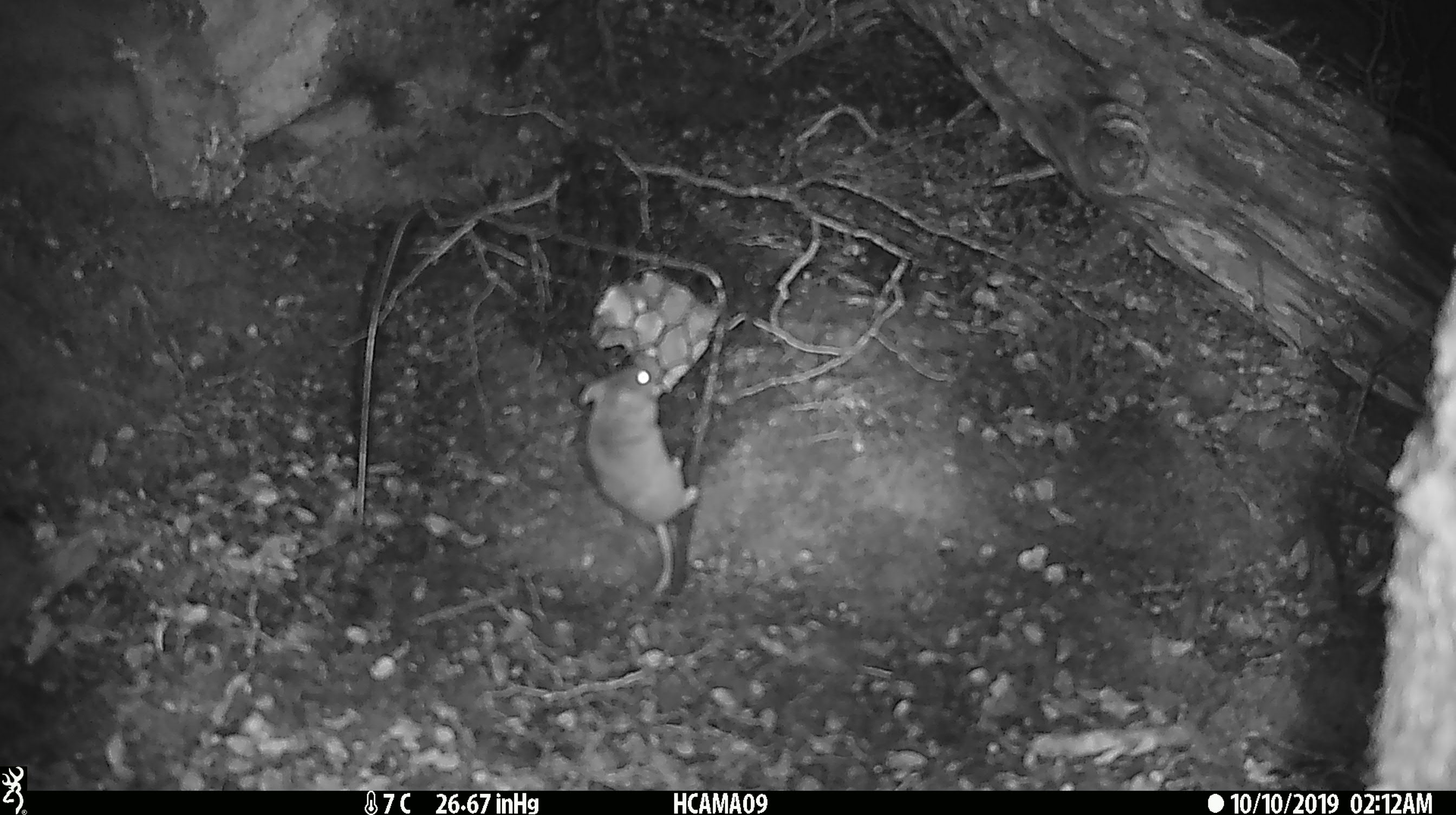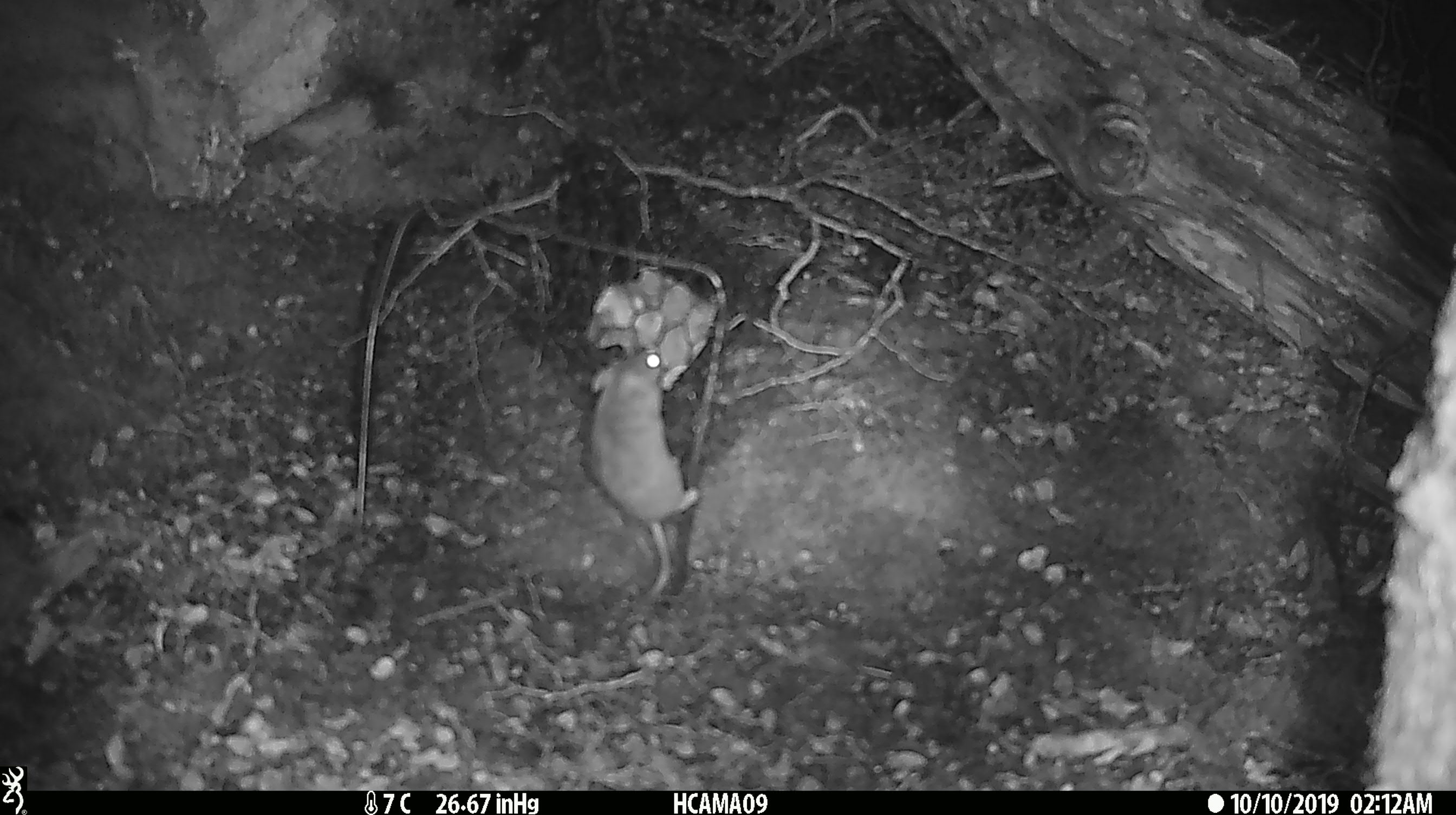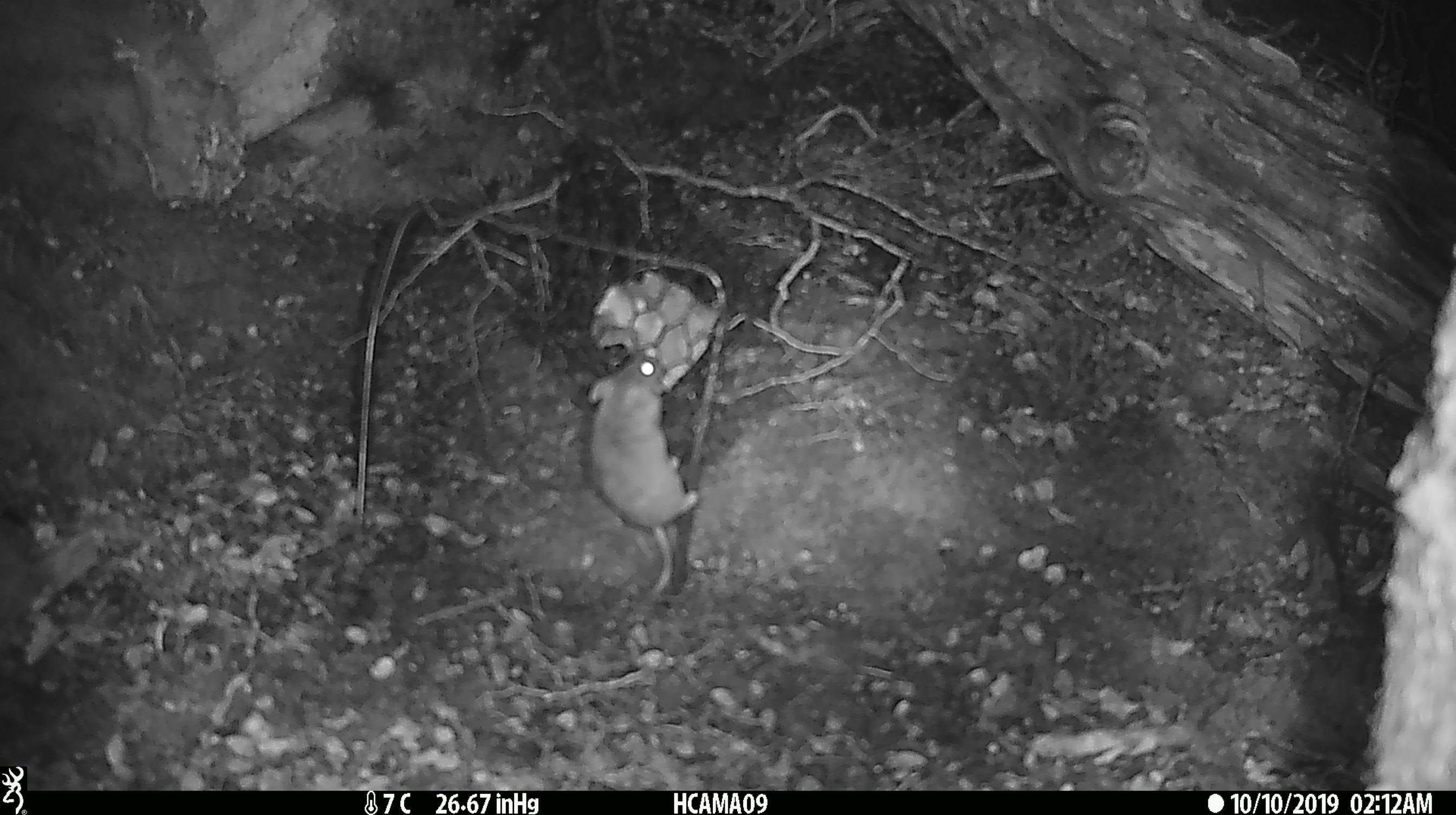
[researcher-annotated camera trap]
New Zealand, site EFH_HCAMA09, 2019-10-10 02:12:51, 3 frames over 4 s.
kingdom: Animalia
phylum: Chordata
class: Mammalia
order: Rodentia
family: Muridae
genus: Mus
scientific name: Mus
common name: mouse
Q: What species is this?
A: Mouse (Mus).